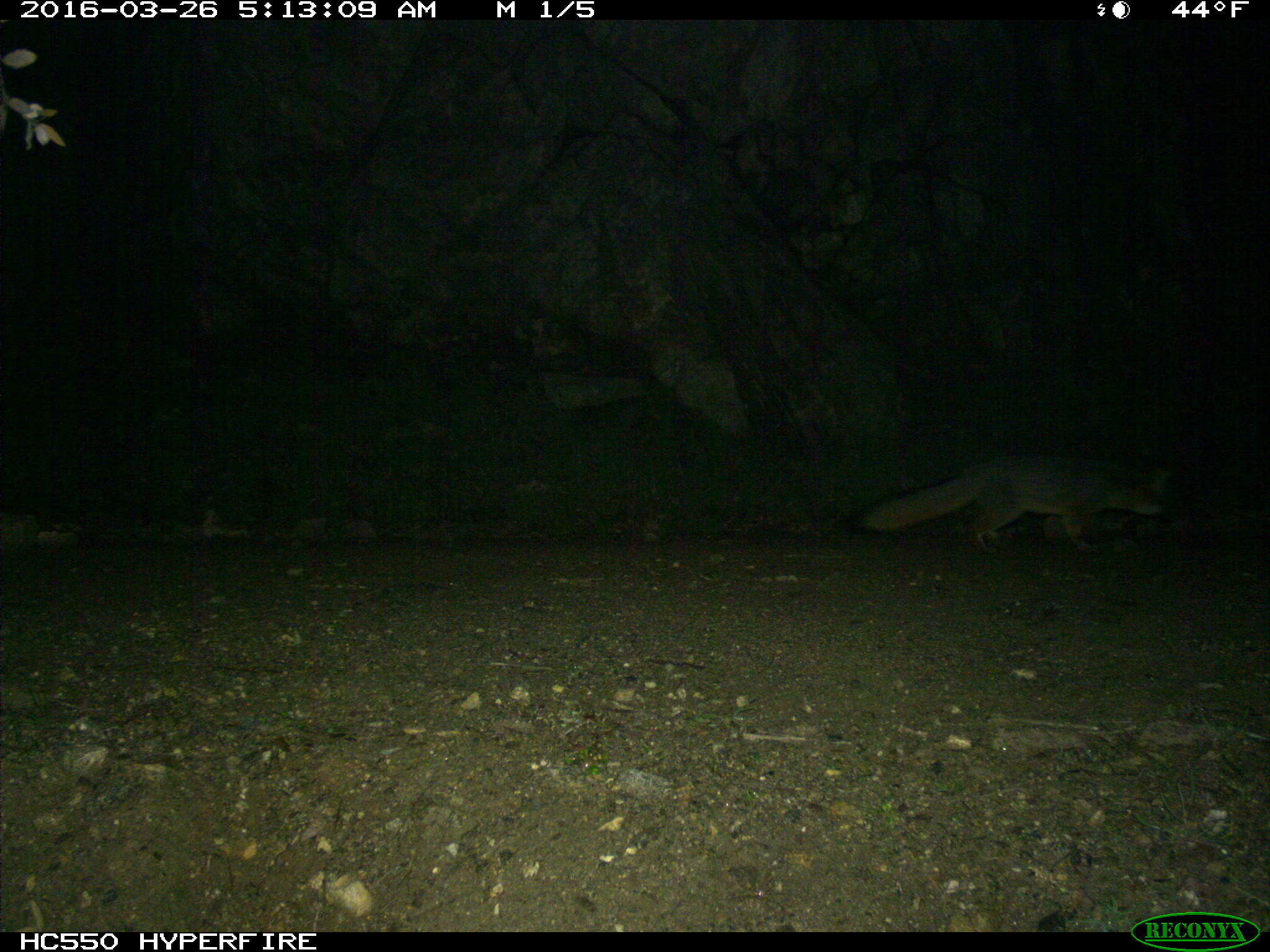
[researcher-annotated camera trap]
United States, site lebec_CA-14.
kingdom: Animalia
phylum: Chordata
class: Mammalia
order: Carnivora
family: Canidae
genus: Urocyon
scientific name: Urocyon cinereoargenteus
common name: gray fox